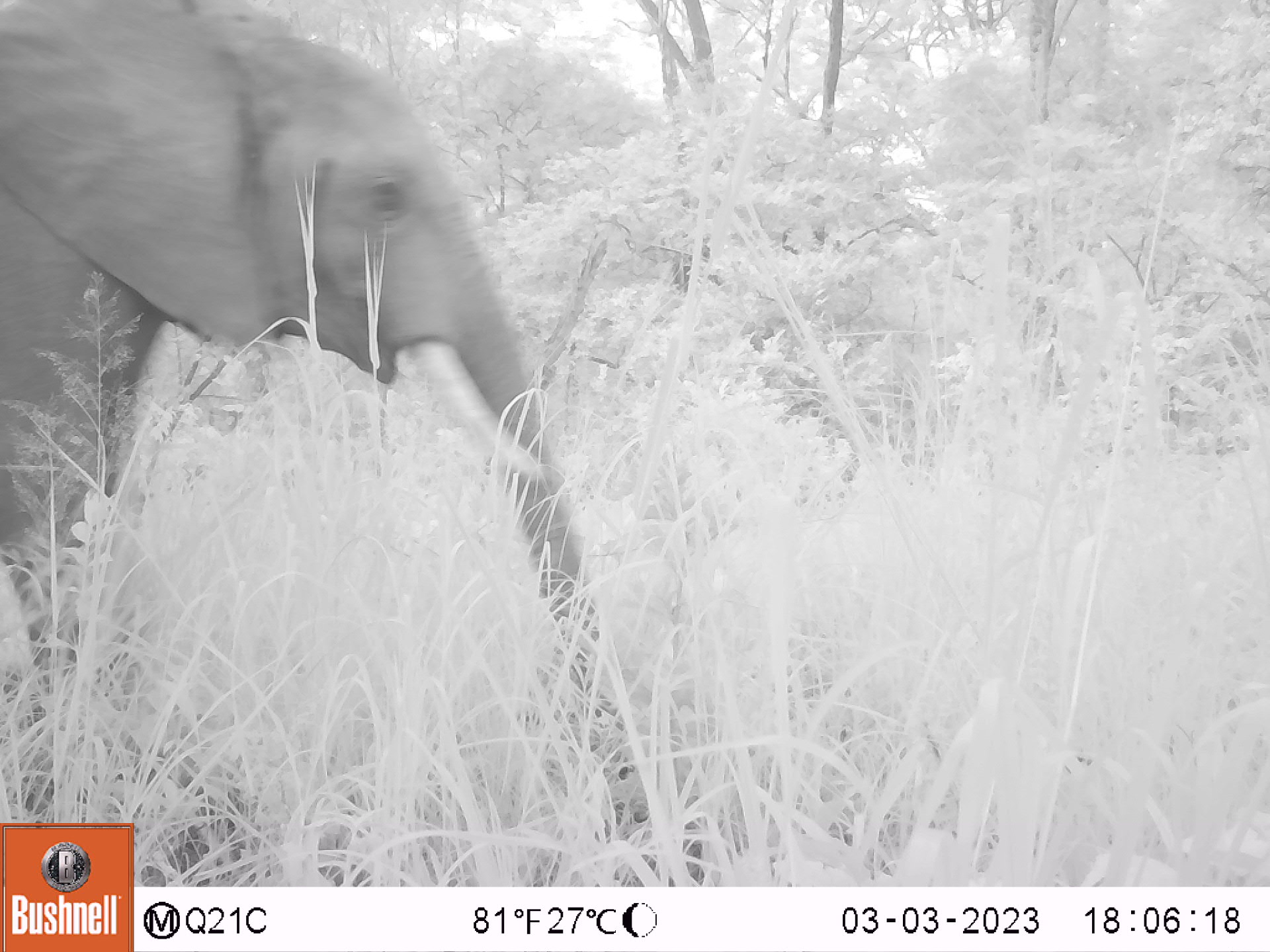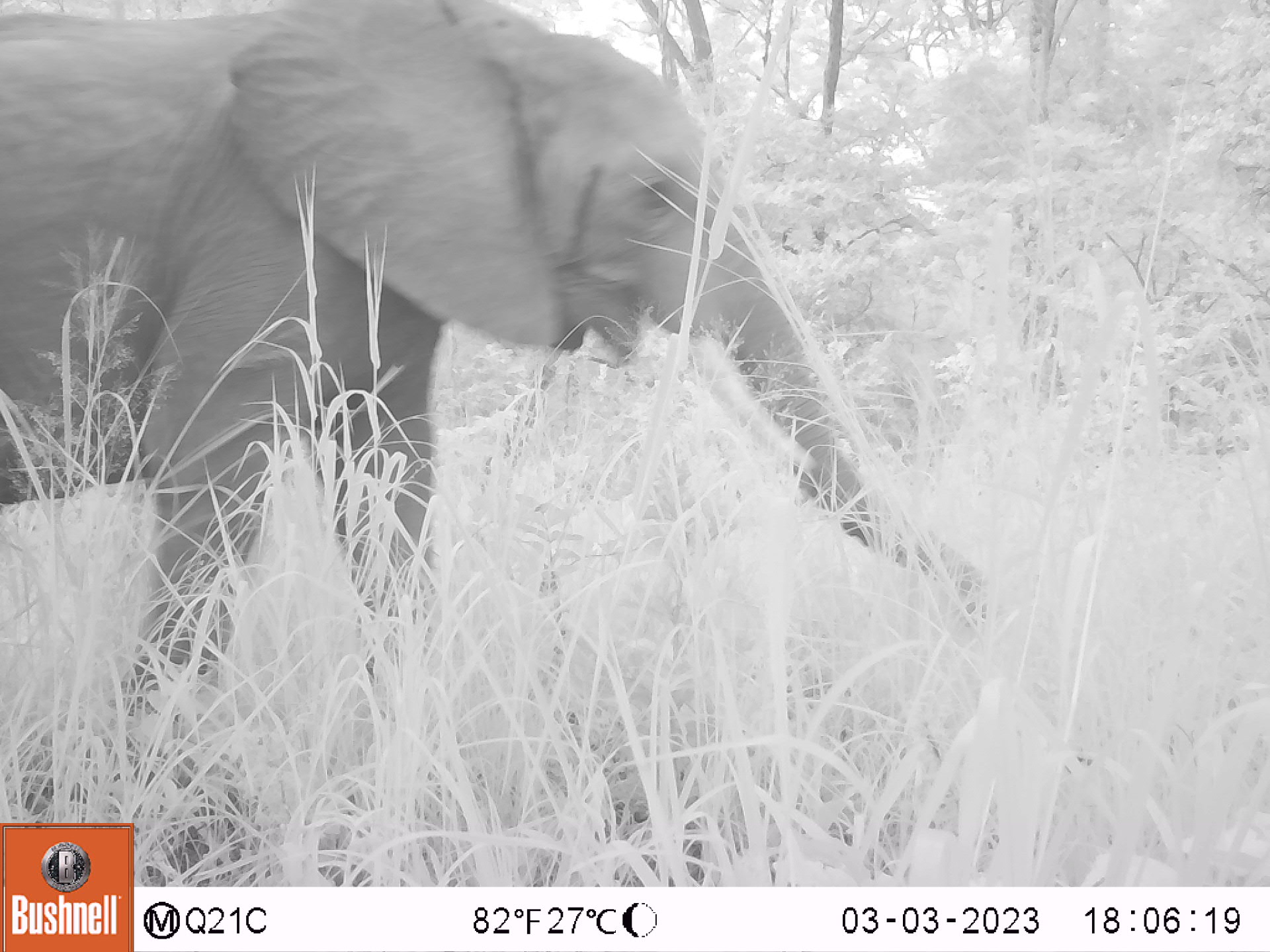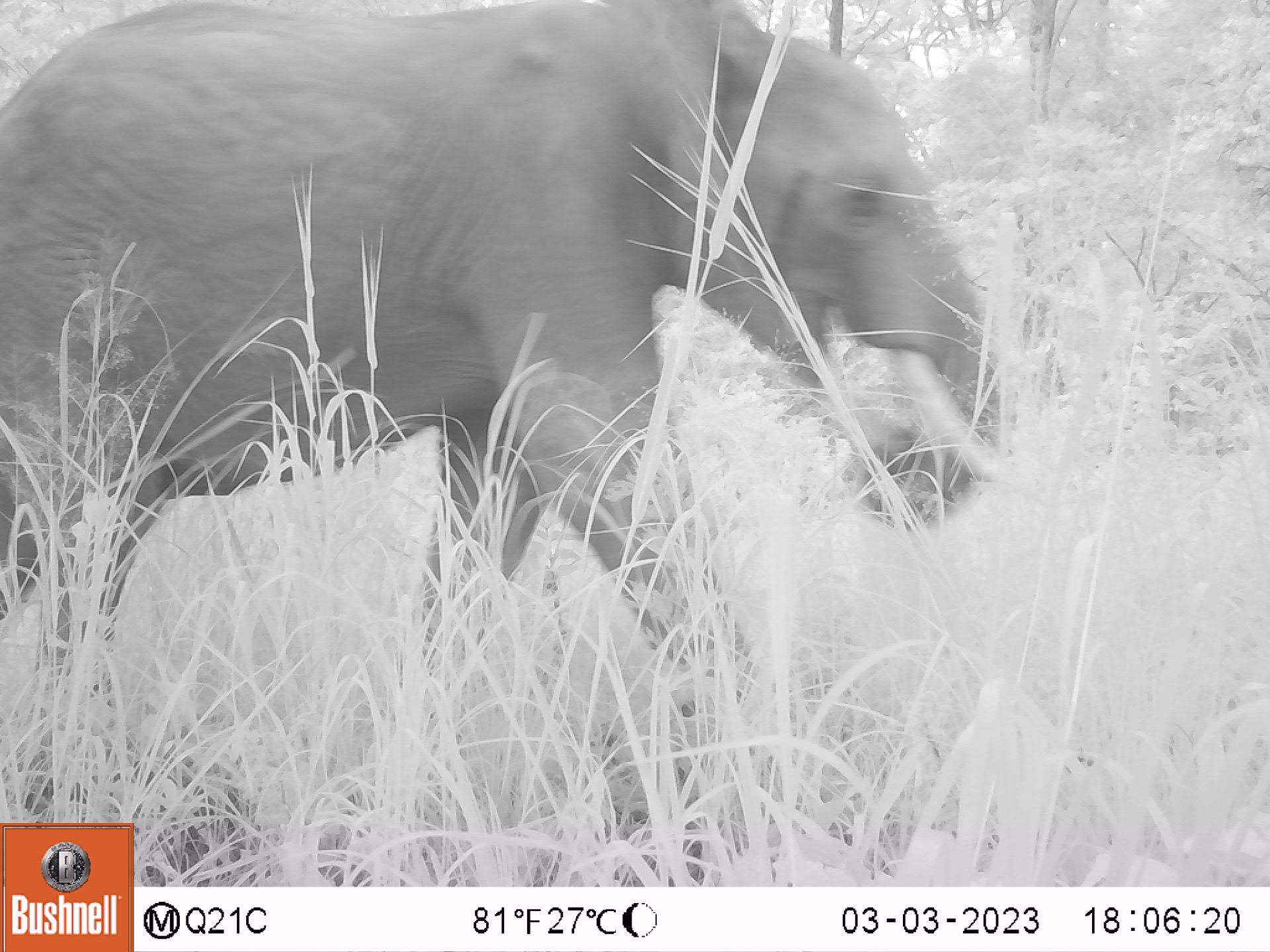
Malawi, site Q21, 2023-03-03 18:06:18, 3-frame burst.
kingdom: Animalia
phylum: Chordata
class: Mammalia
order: Proboscidea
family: Elephantidae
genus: Loxodonta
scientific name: Loxodonta africana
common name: african savanna elephant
African savanna elephant (Loxodonta africana), count 1.